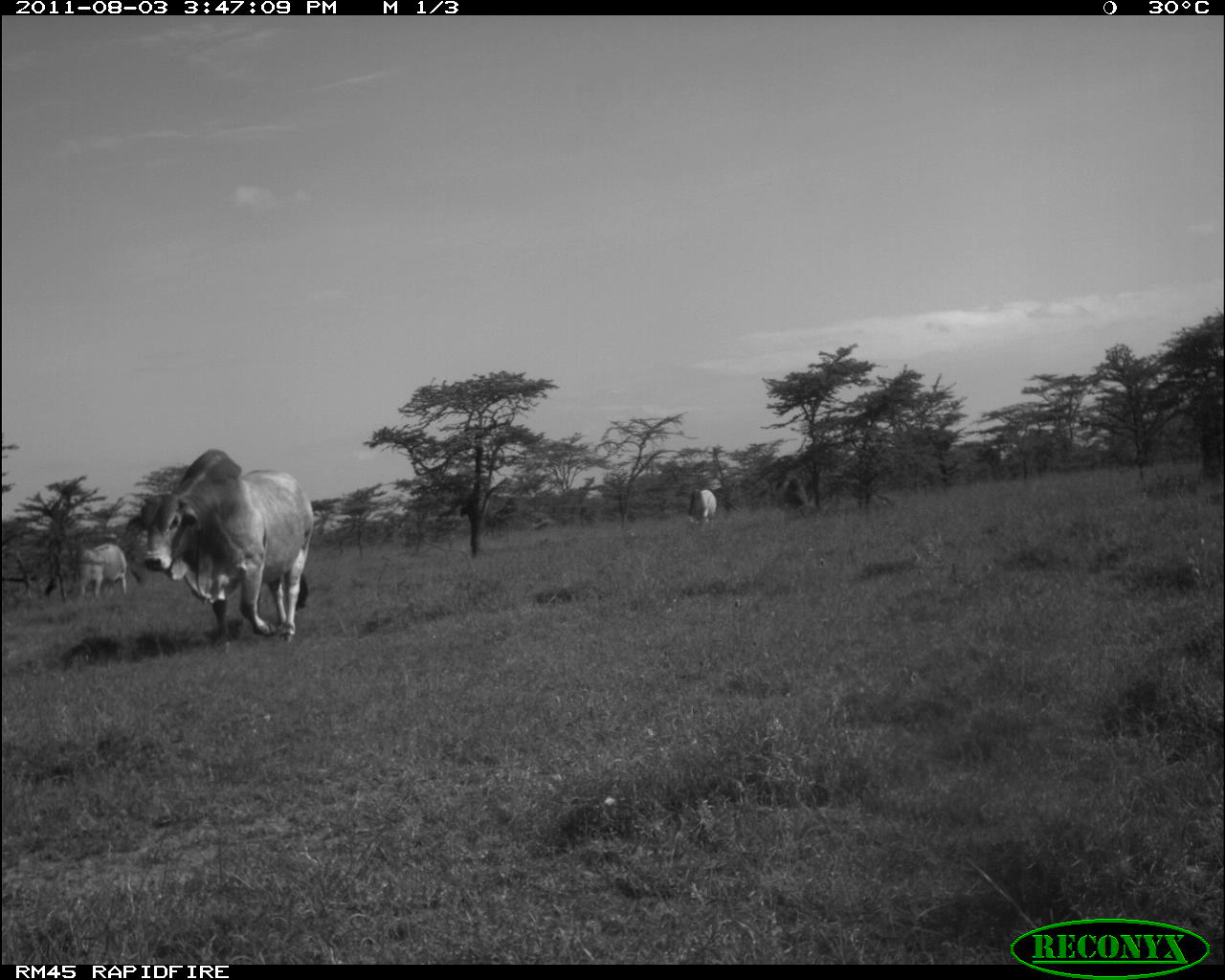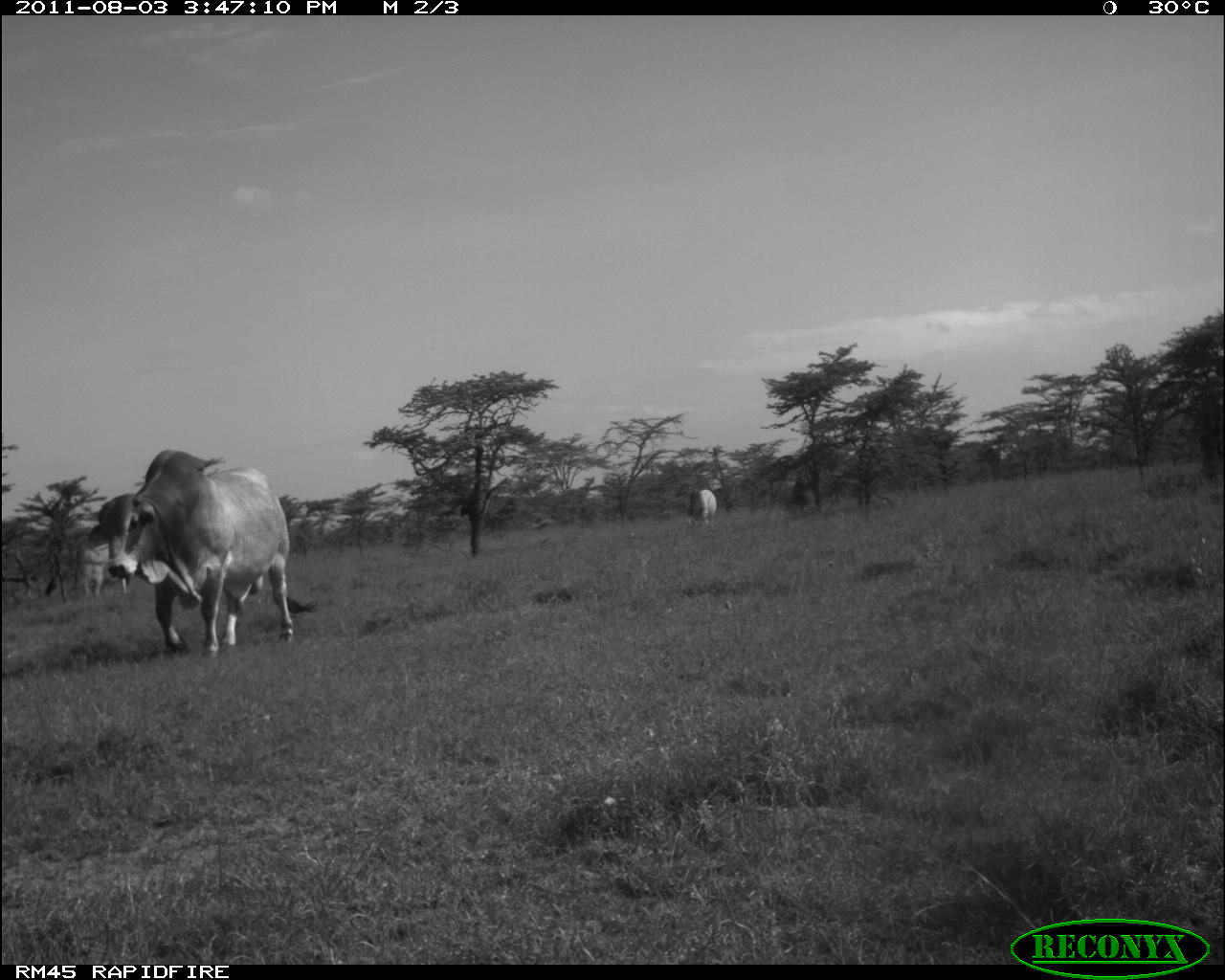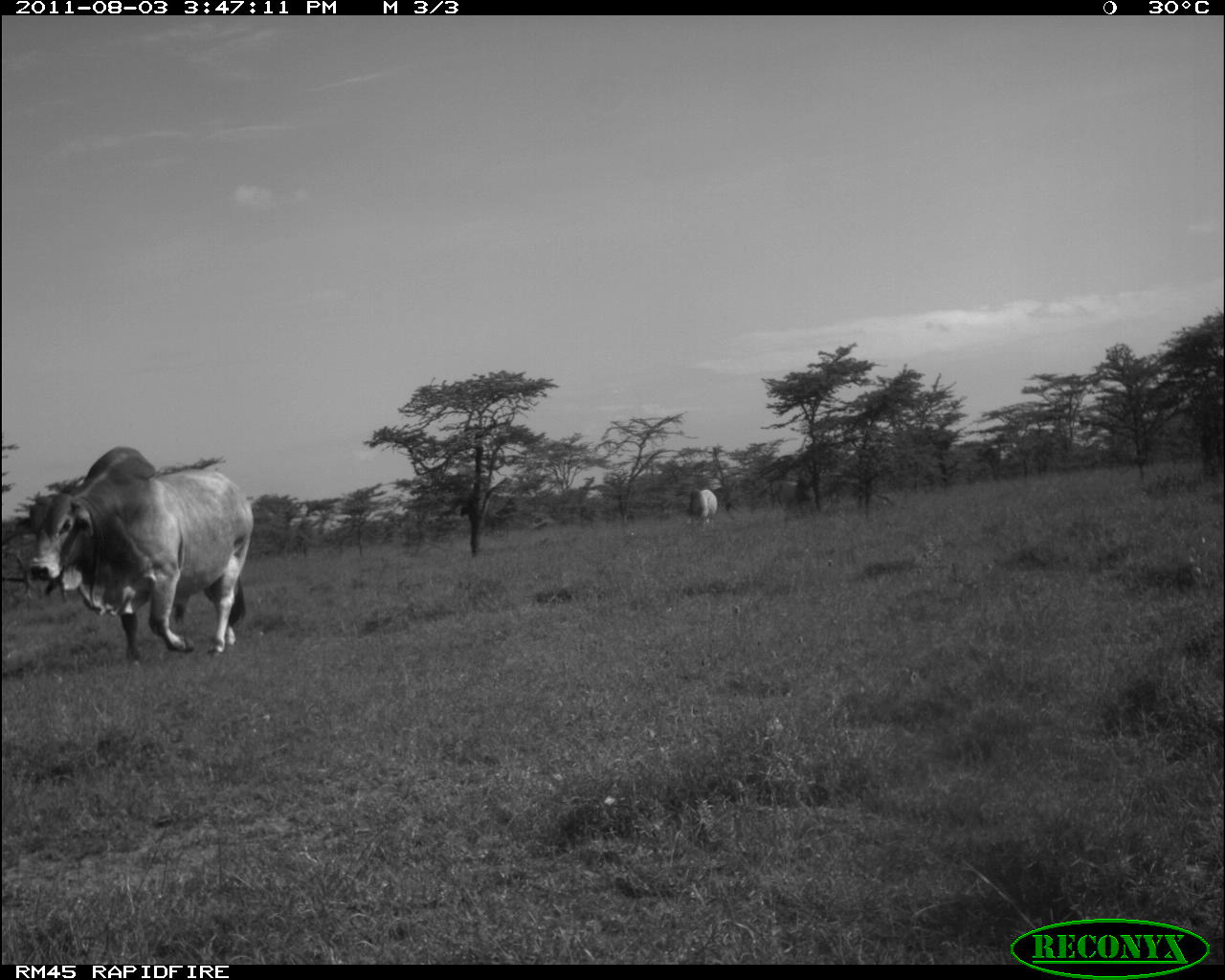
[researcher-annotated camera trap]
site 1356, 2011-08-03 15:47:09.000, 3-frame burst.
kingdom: Animalia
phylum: Chordata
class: Mammalia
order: Artiodactyla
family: Bovidae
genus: Bos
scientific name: Bos taurus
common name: domestic cattle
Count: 4.